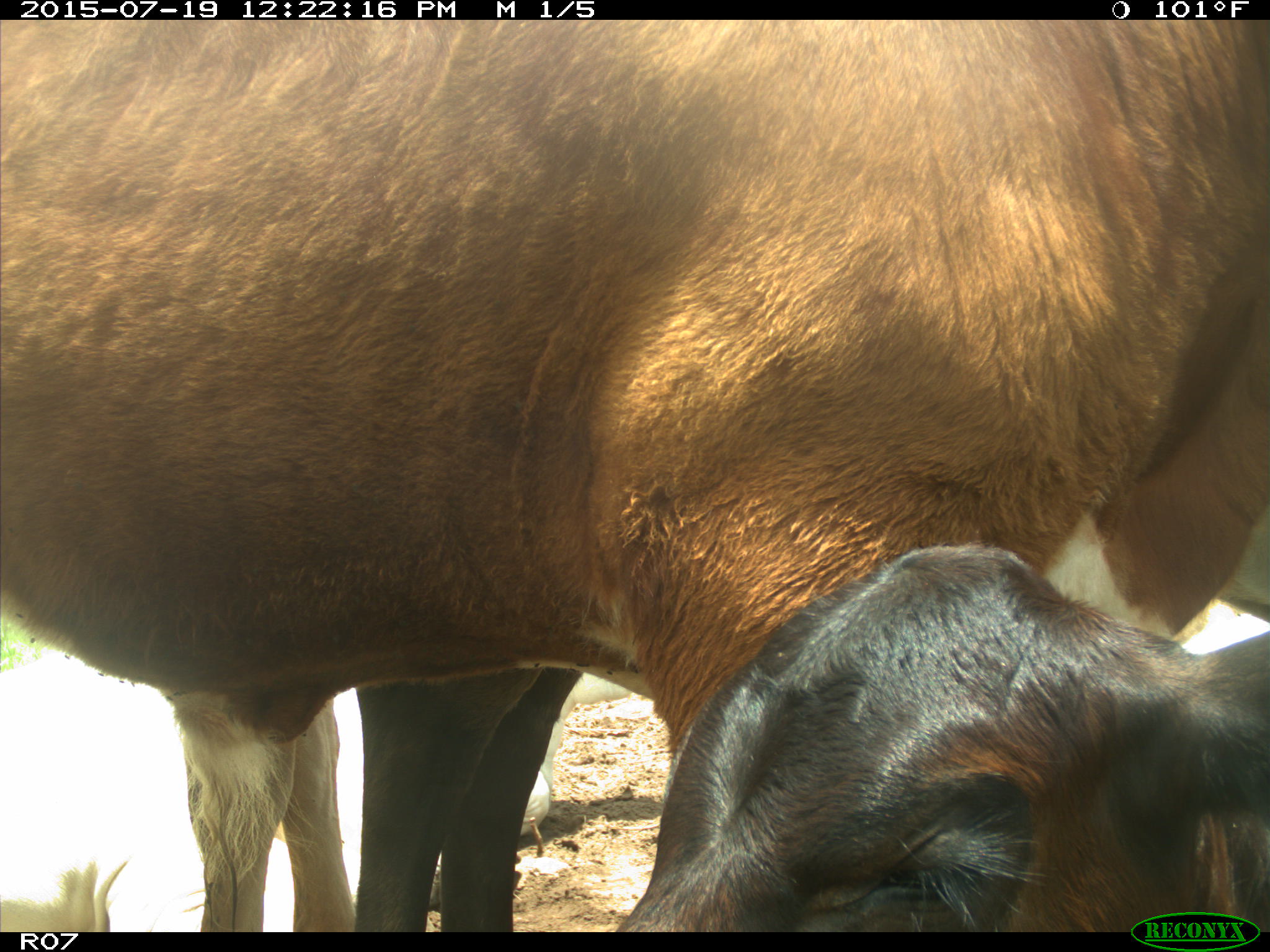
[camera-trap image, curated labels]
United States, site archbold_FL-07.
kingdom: Animalia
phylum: Chordata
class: Mammalia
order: Artiodactyla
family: Bovidae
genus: Bos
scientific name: Bos taurus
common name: domestic cow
Bos taurus (domestic cow).